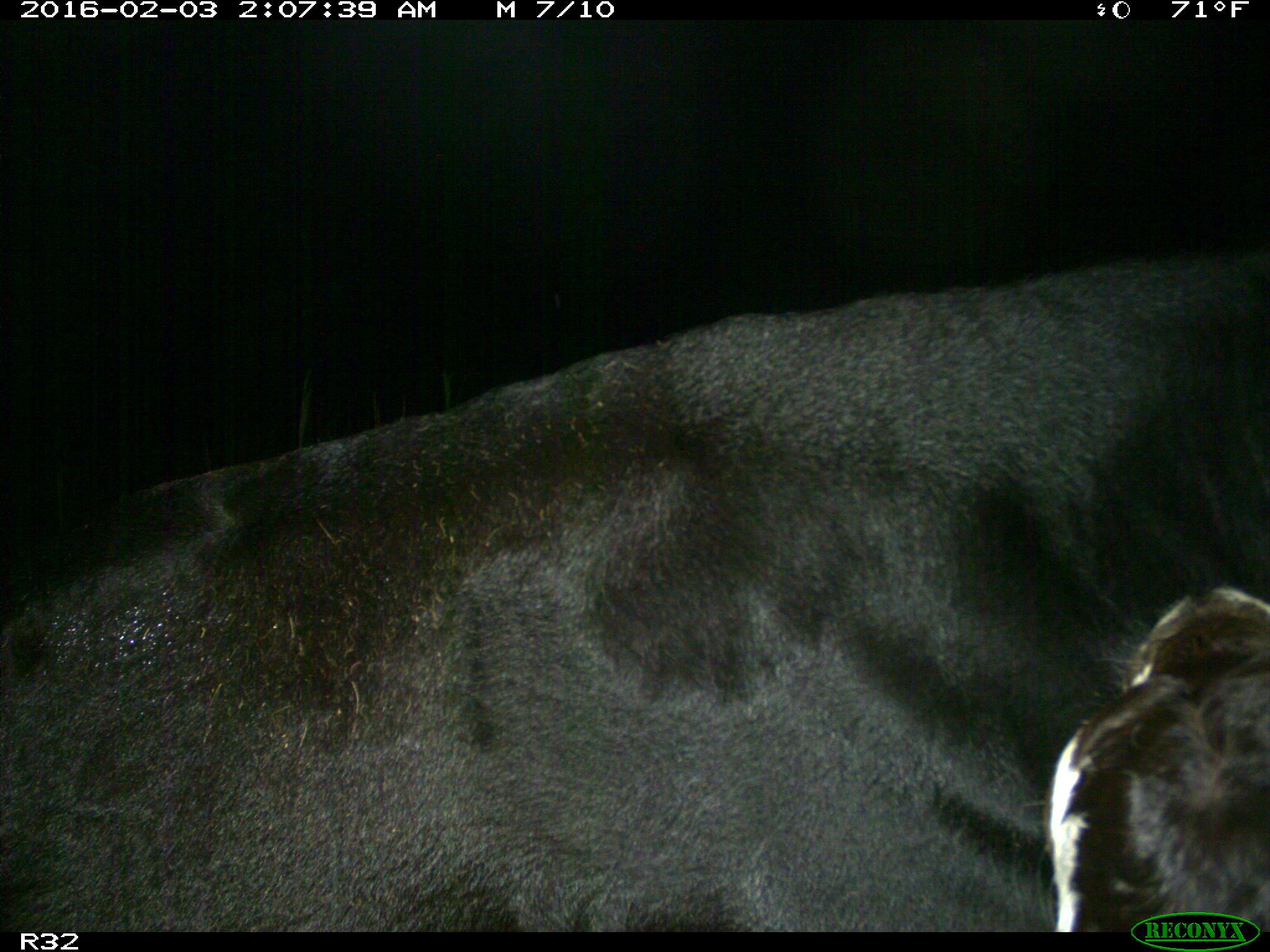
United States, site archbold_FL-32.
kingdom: Animalia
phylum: Chordata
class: Mammalia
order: Artiodactyla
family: Bovidae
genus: Bos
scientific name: Bos taurus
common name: domestic cow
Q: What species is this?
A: Bos taurus (domestic cow).